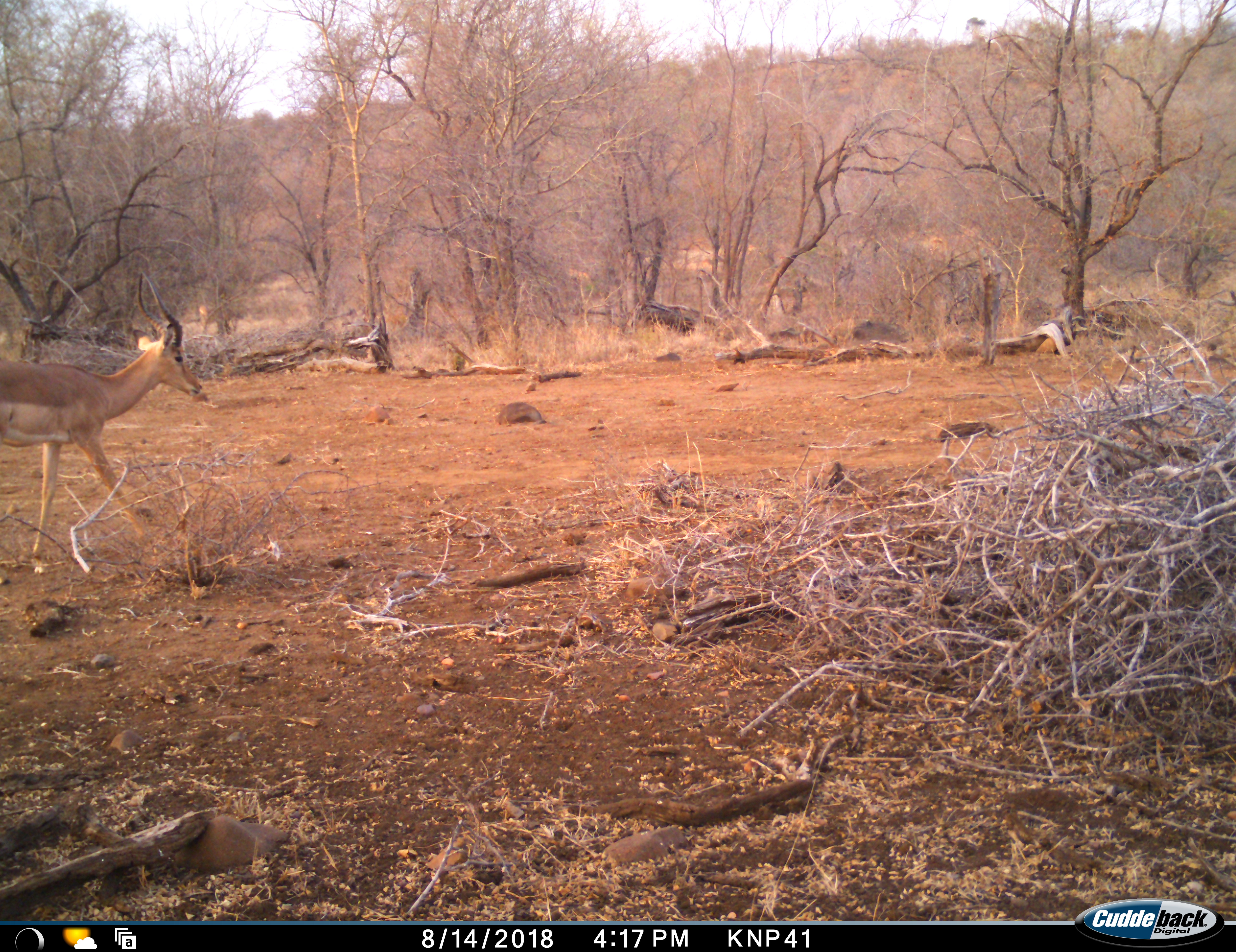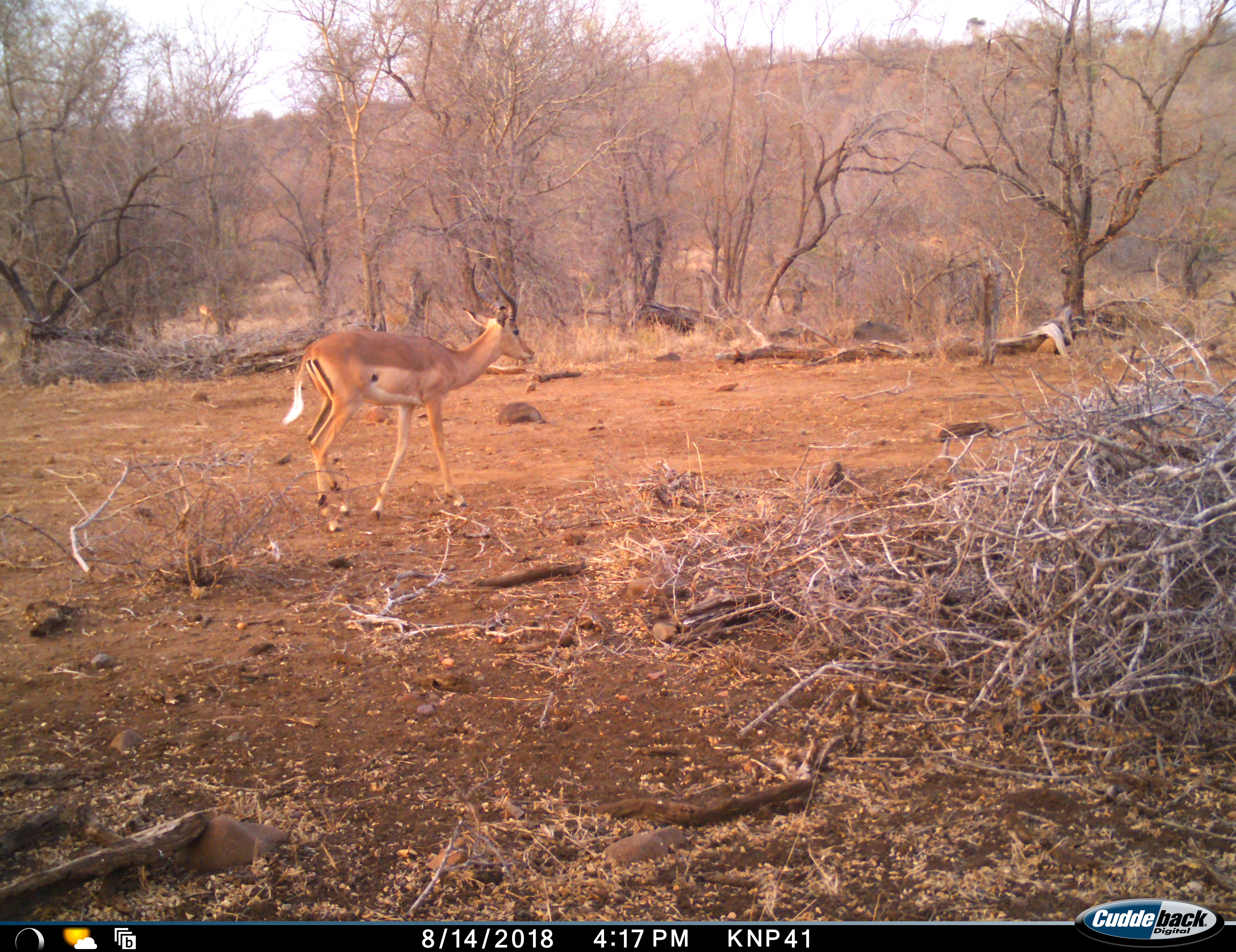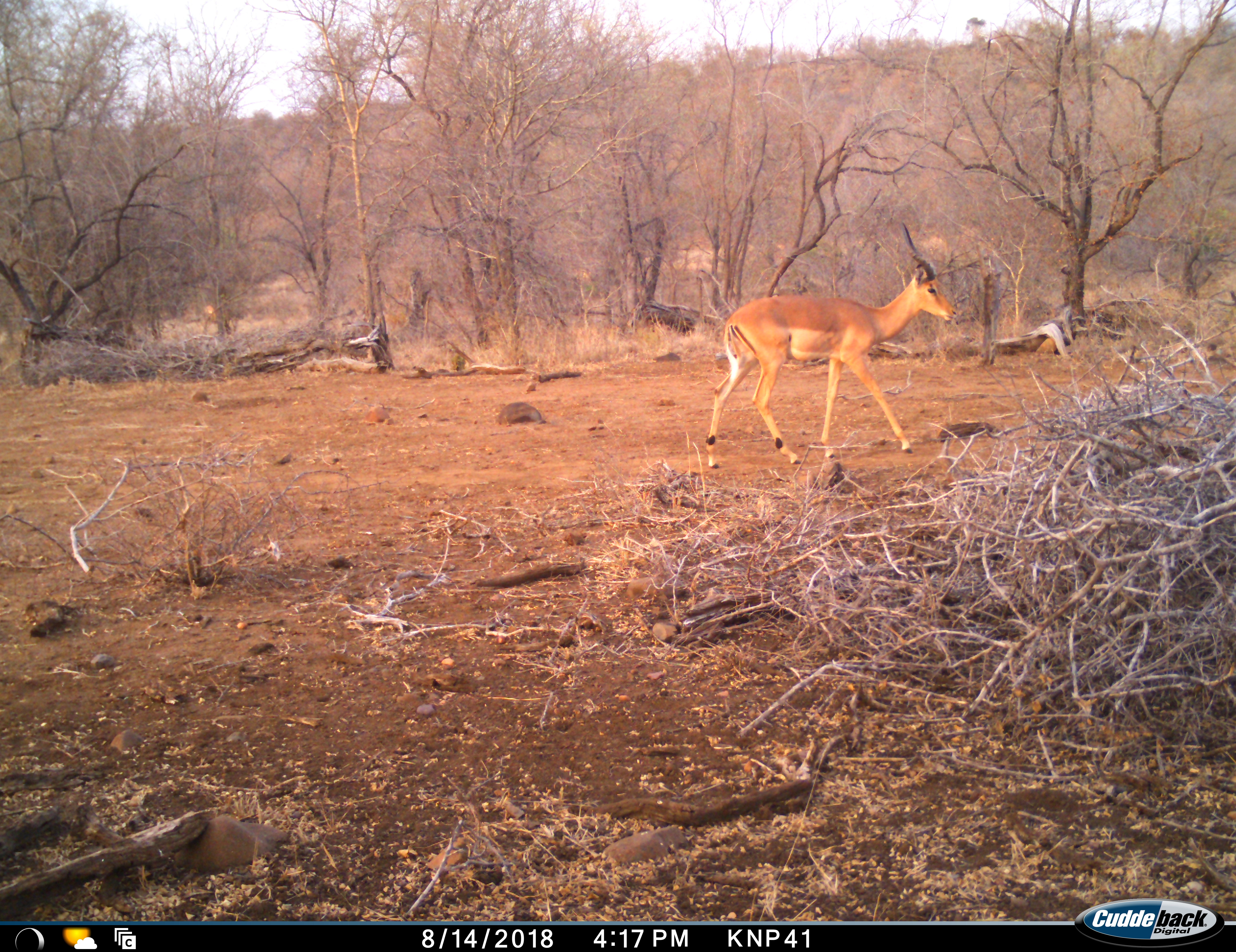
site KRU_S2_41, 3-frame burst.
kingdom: Animalia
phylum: Chordata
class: Mammalia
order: Artiodactyla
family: Bovidae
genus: Aepyceros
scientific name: Aepyceros melampus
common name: impala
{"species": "impala (Aepyceros melampus)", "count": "1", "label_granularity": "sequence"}